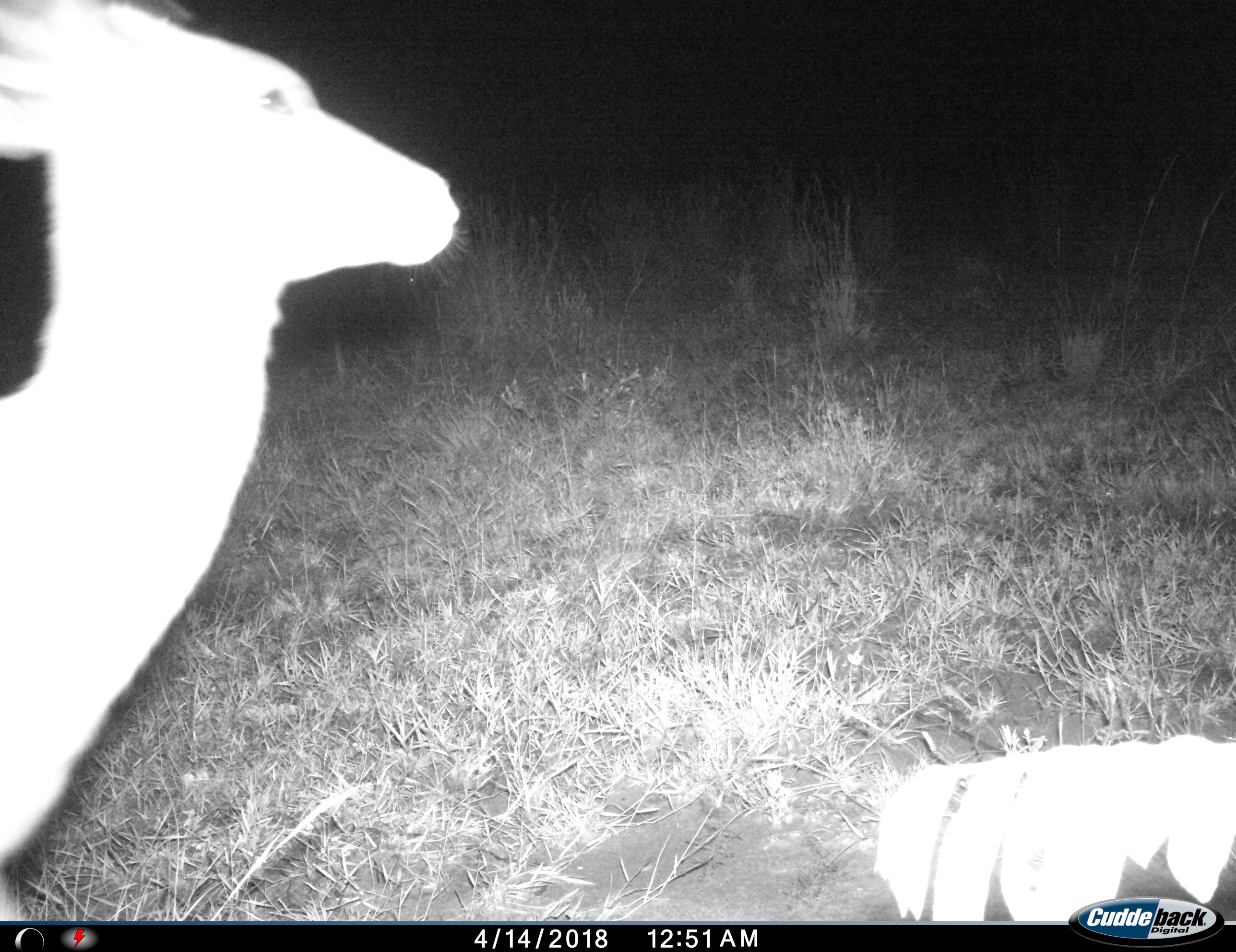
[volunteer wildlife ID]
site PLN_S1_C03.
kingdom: Animalia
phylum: Chordata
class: Mammalia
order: Artiodactyla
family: Bovidae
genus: Aepyceros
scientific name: Aepyceros melampus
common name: impala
Impala (Aepyceros melampus), count 1. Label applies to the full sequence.